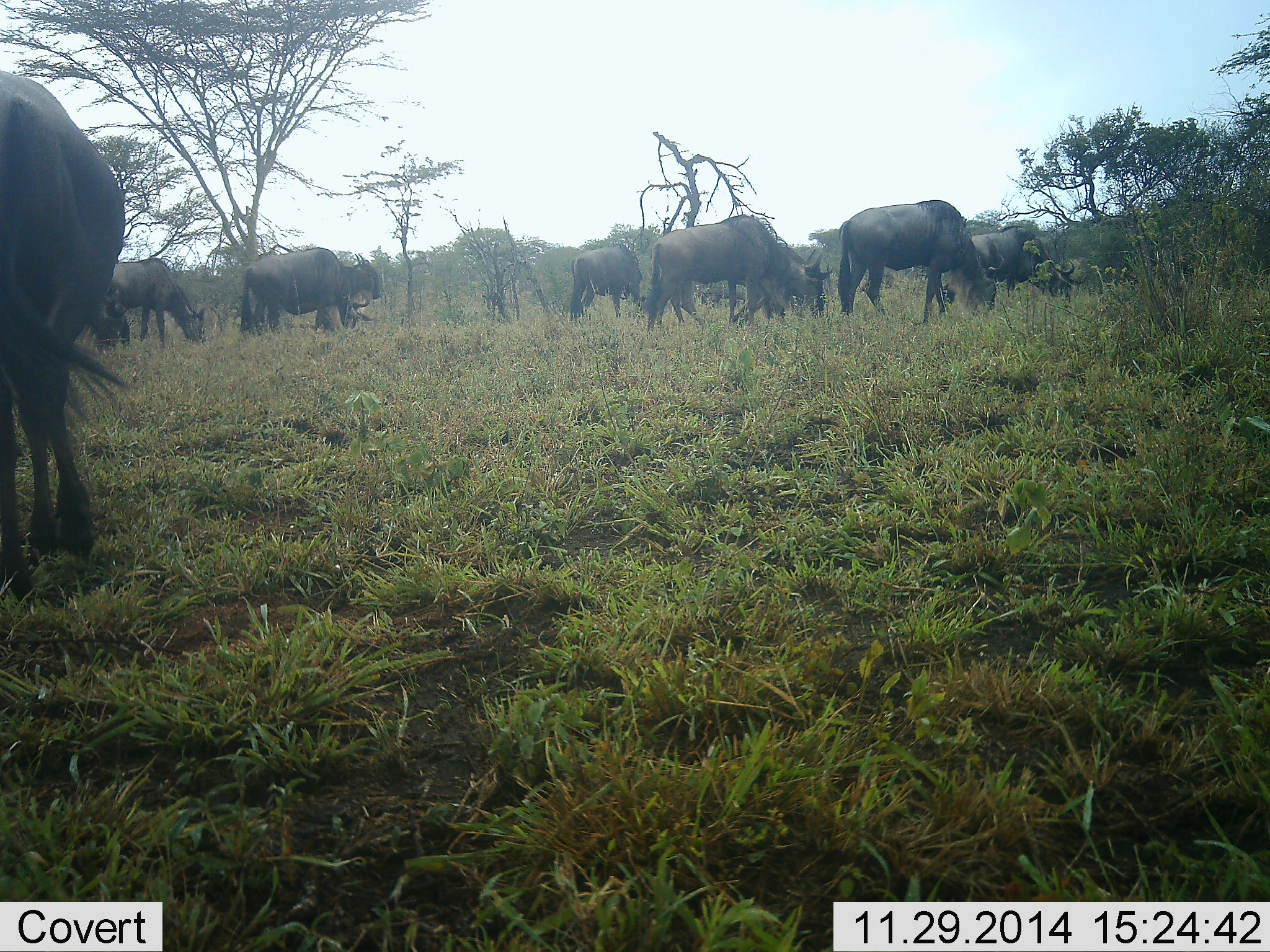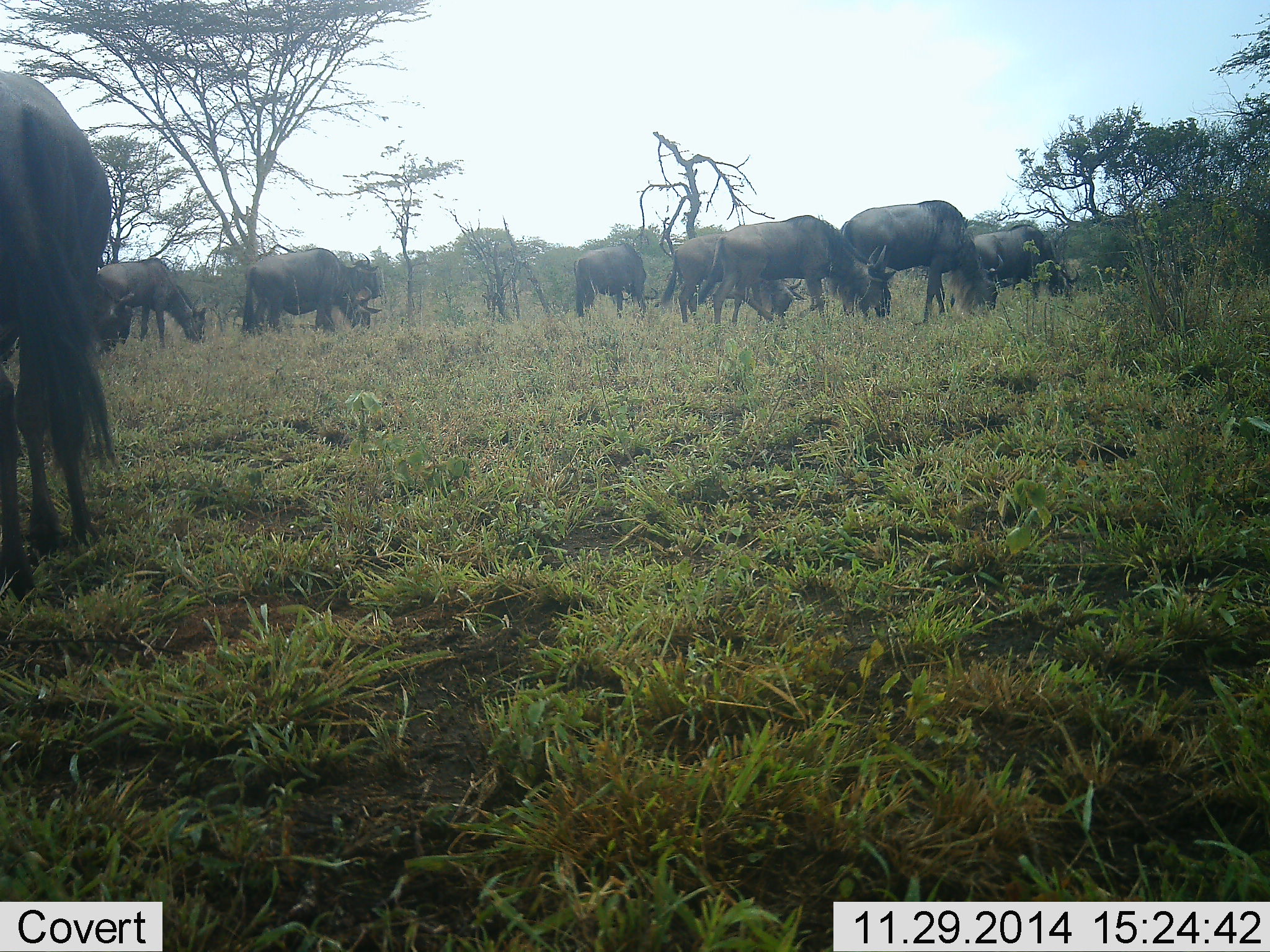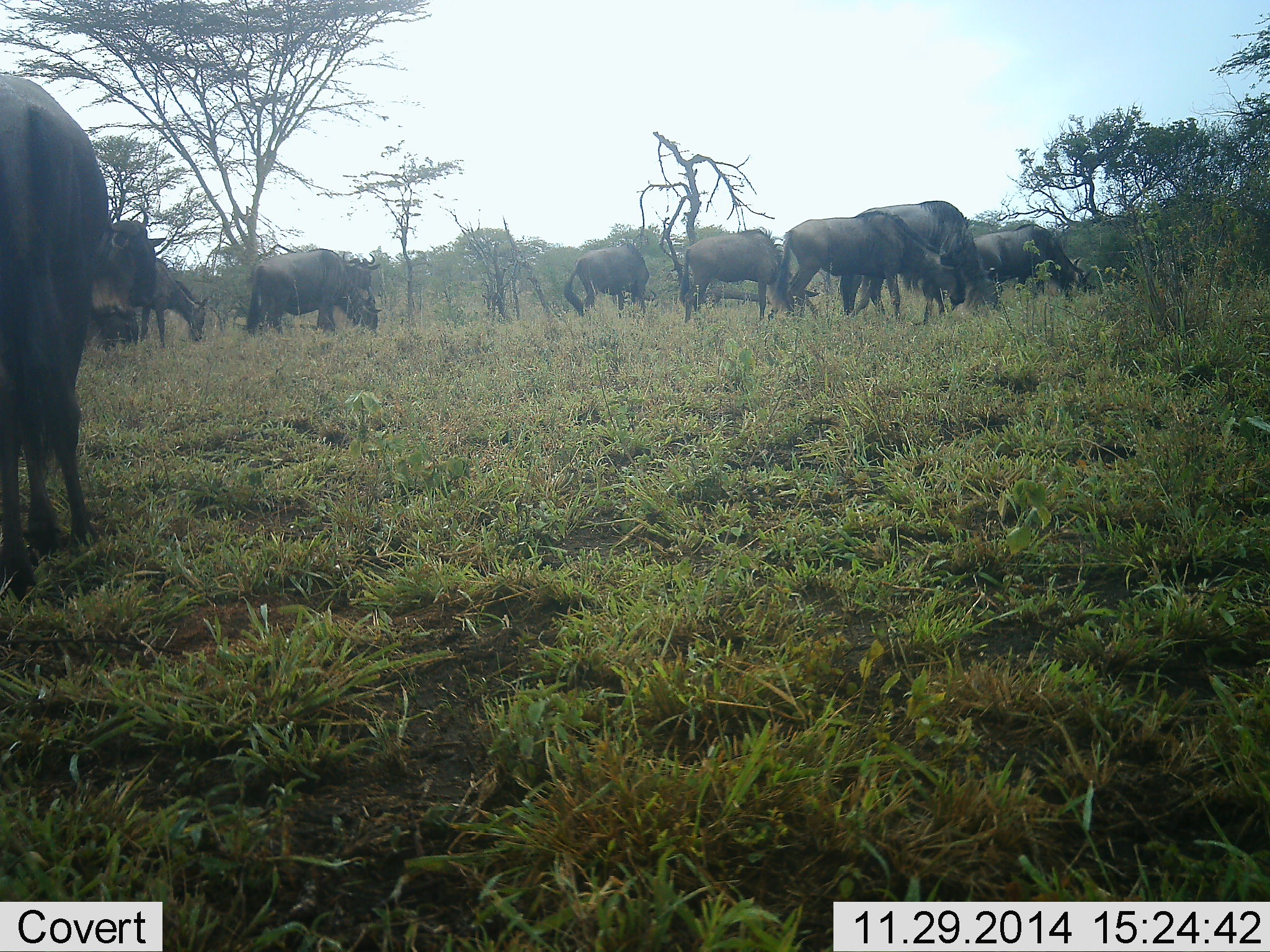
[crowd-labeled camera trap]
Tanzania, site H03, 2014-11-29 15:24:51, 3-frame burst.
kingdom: Animalia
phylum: Chordata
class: Mammalia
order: Artiodactyla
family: Bovidae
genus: Connochaetes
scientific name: Connochaetes taurinus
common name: blue wildebeest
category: wildebeest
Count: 11-50.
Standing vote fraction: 30%.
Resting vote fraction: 0%.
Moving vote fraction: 20%.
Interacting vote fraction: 0%.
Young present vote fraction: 0%.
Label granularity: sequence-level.